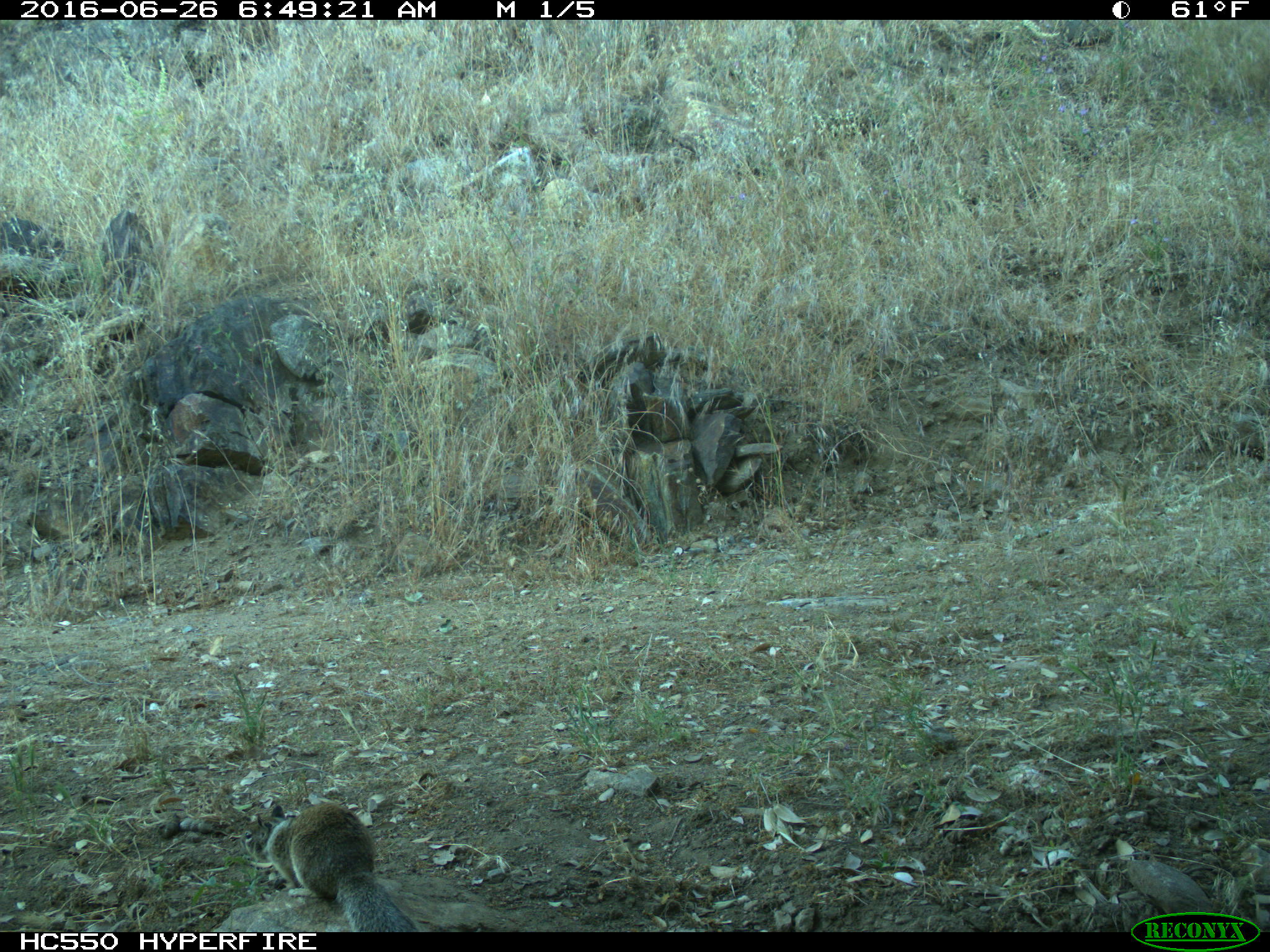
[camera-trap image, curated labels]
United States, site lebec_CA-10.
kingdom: Animalia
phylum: Chordata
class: Mammalia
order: Rodentia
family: Sciuridae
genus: Otospermophilus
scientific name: Otospermophilus beecheyi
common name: california ground squirrel